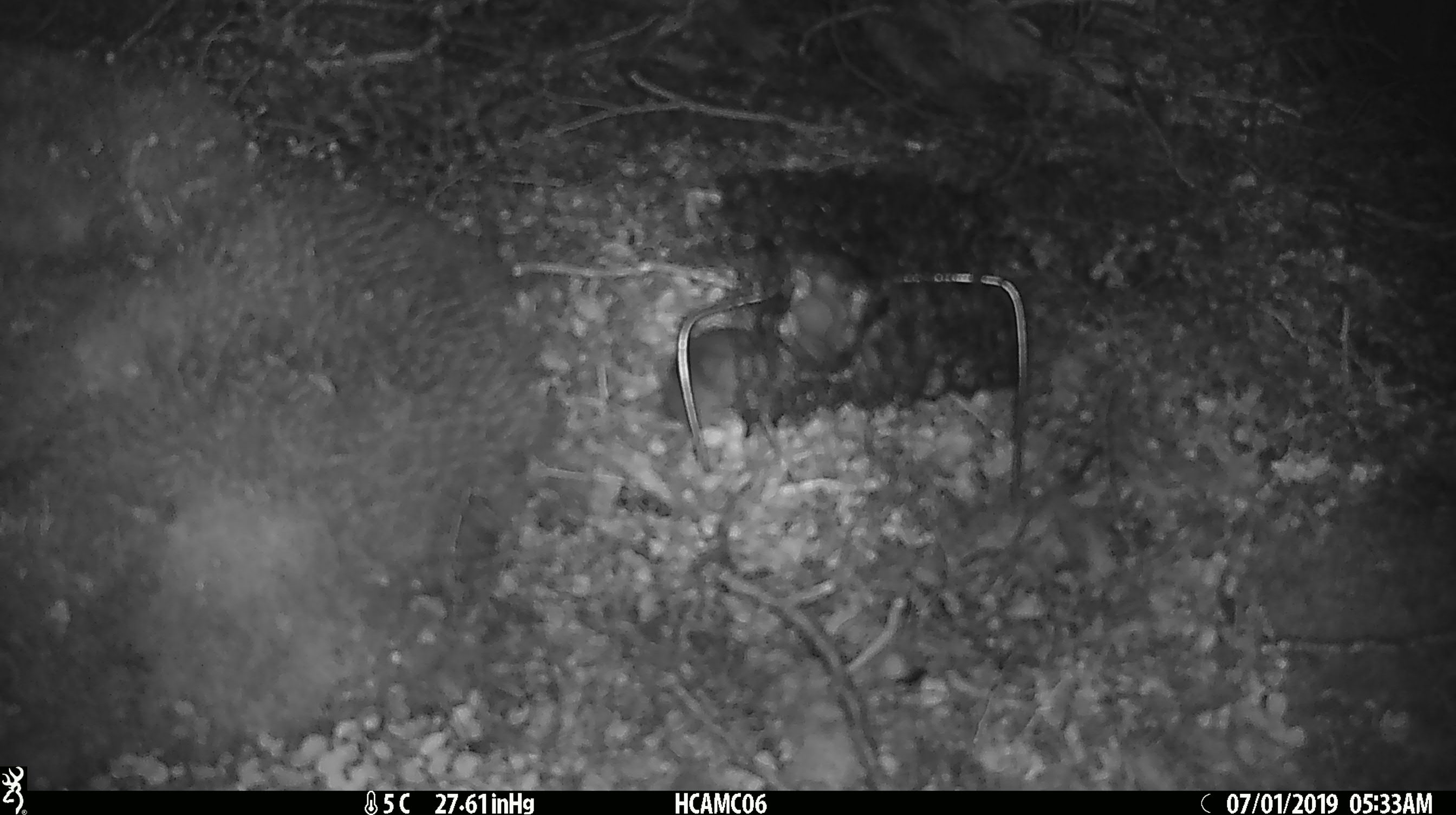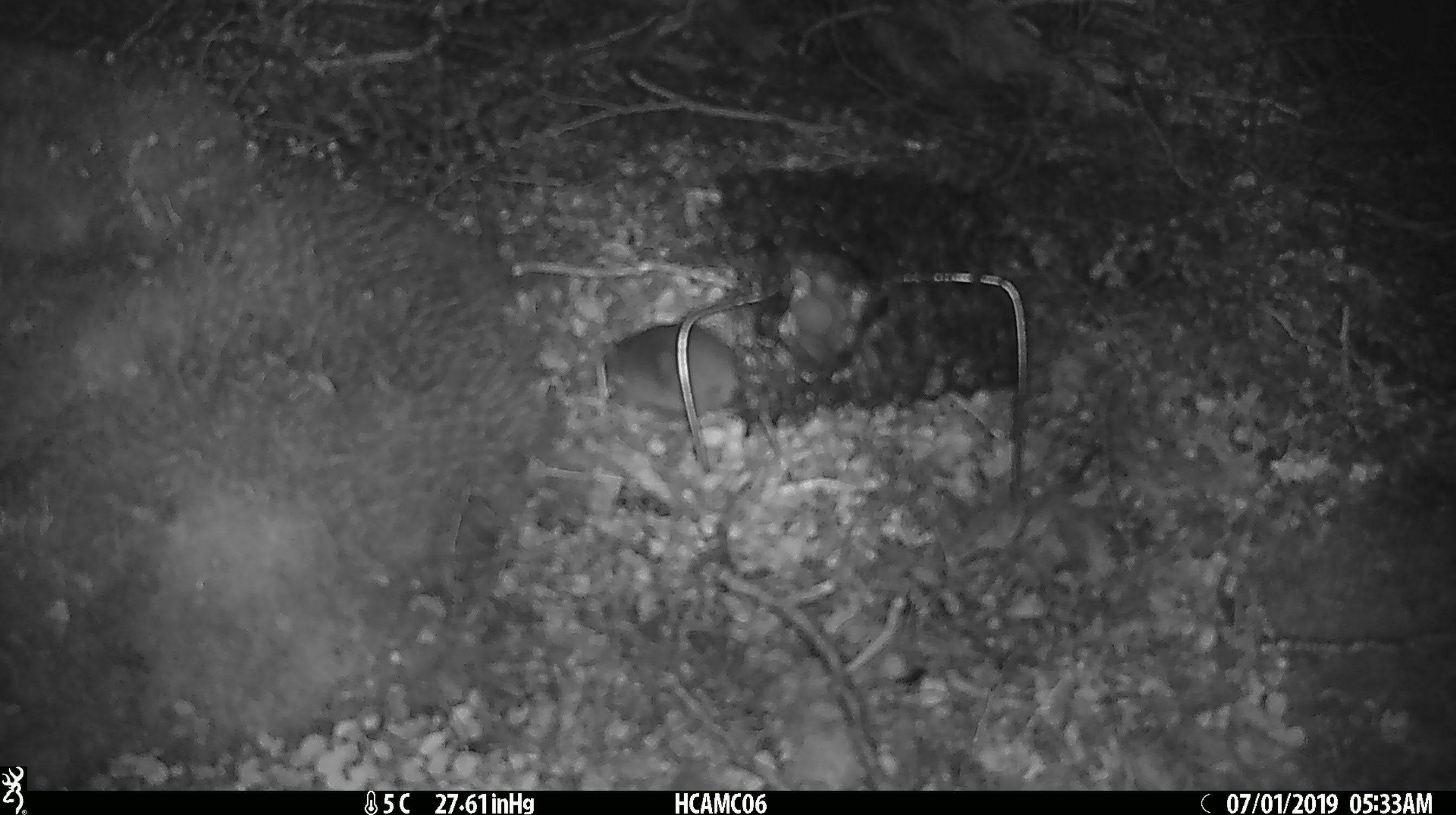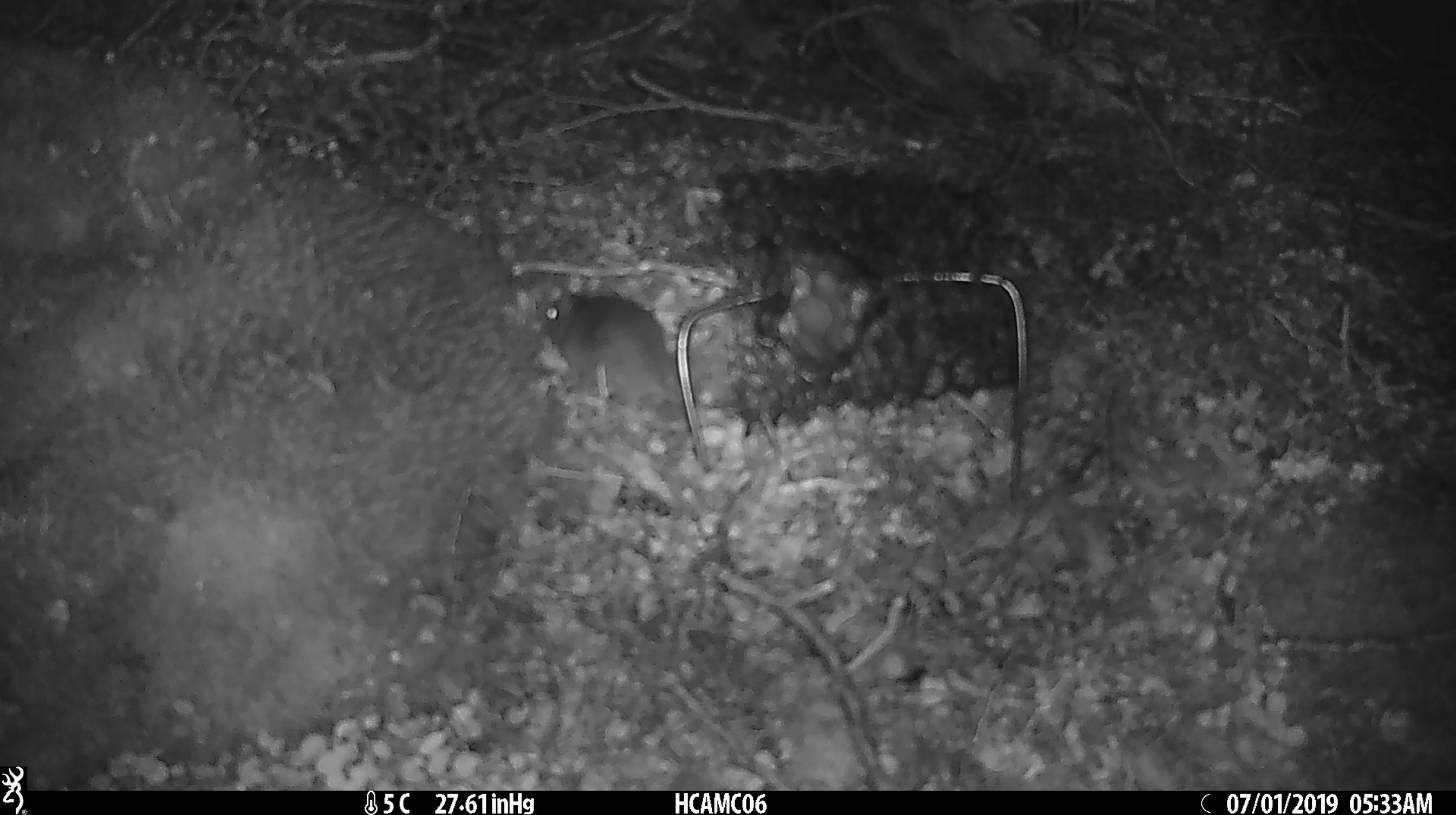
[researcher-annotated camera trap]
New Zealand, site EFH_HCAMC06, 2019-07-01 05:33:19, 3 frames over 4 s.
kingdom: Animalia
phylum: Chordata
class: Mammalia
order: Rodentia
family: Muridae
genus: Mus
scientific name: Mus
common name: mouse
Mouse (Mus).